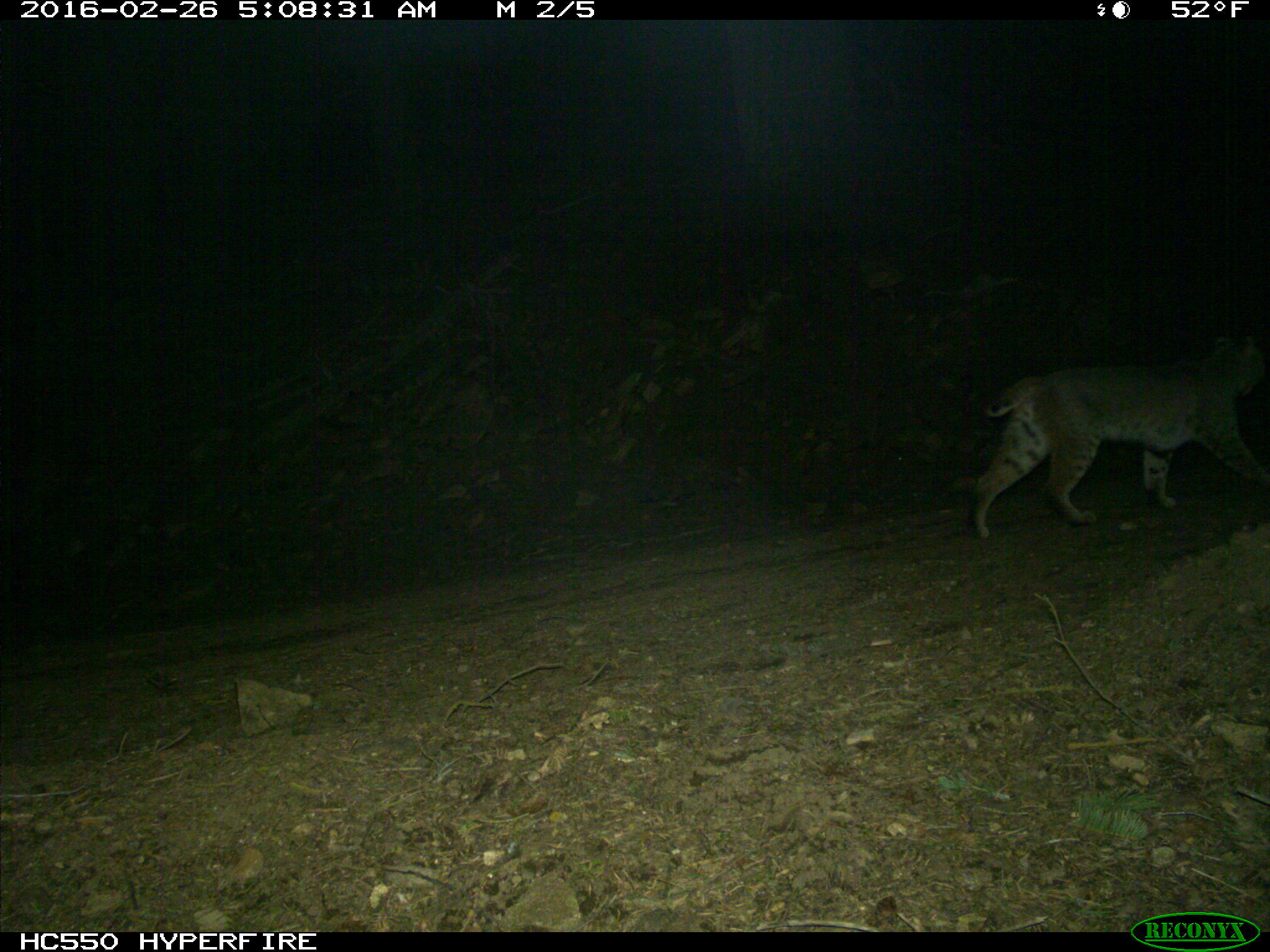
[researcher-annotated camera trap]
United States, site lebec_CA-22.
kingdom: Animalia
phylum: Chordata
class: Mammalia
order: Carnivora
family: Felidae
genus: Lynx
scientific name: Lynx rufus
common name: bobcat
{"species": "Lynx rufus (bobcat)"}